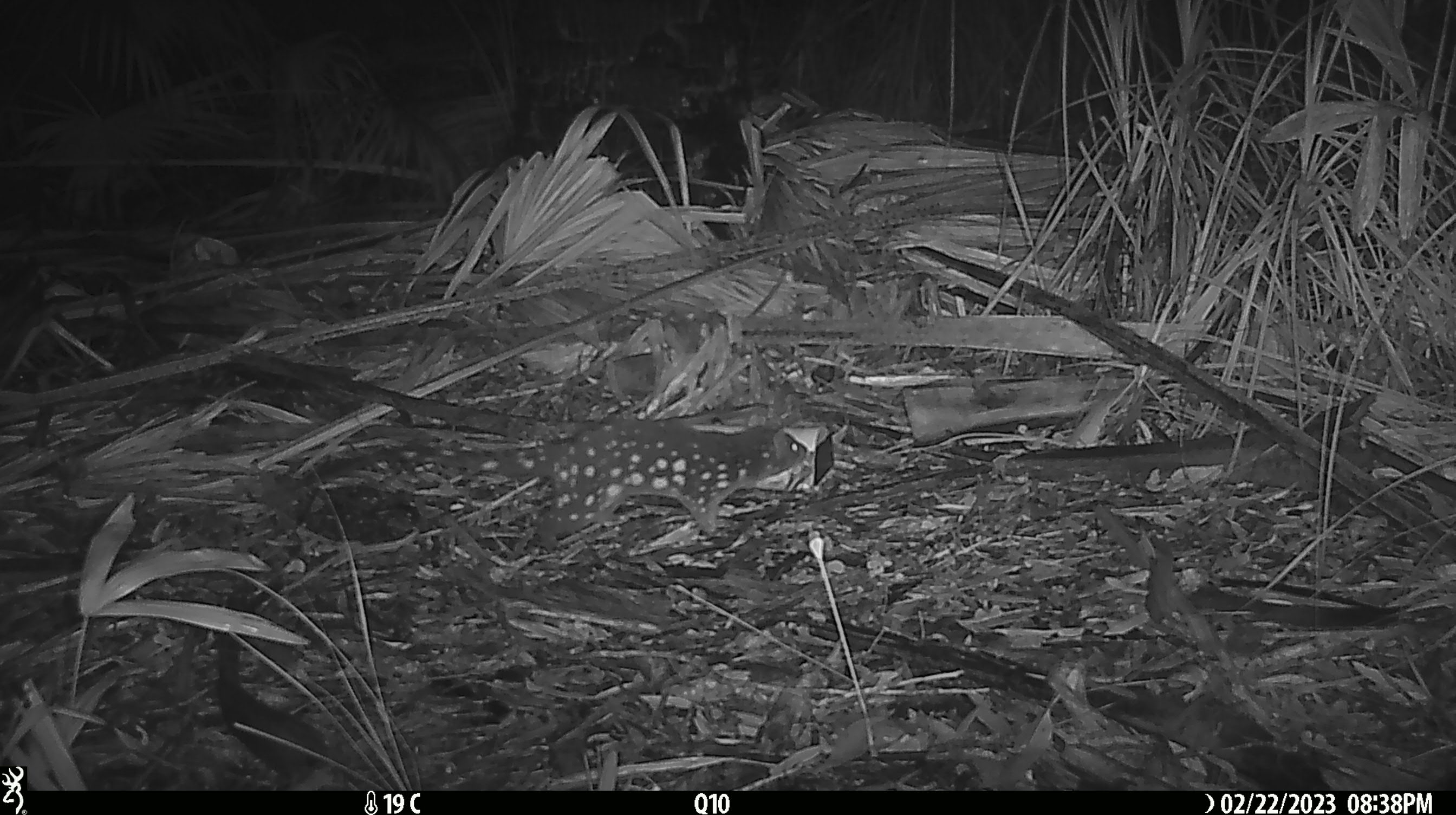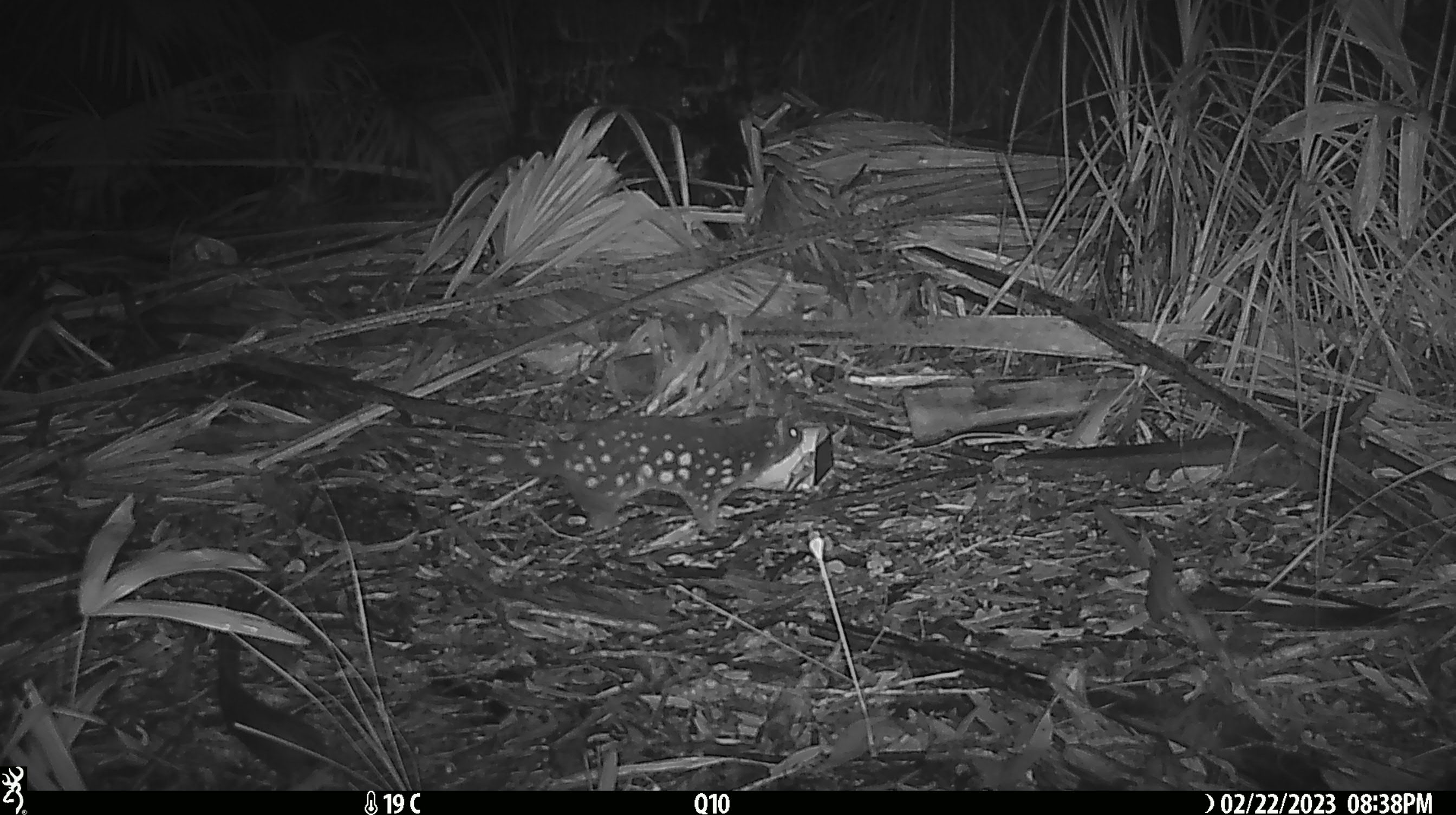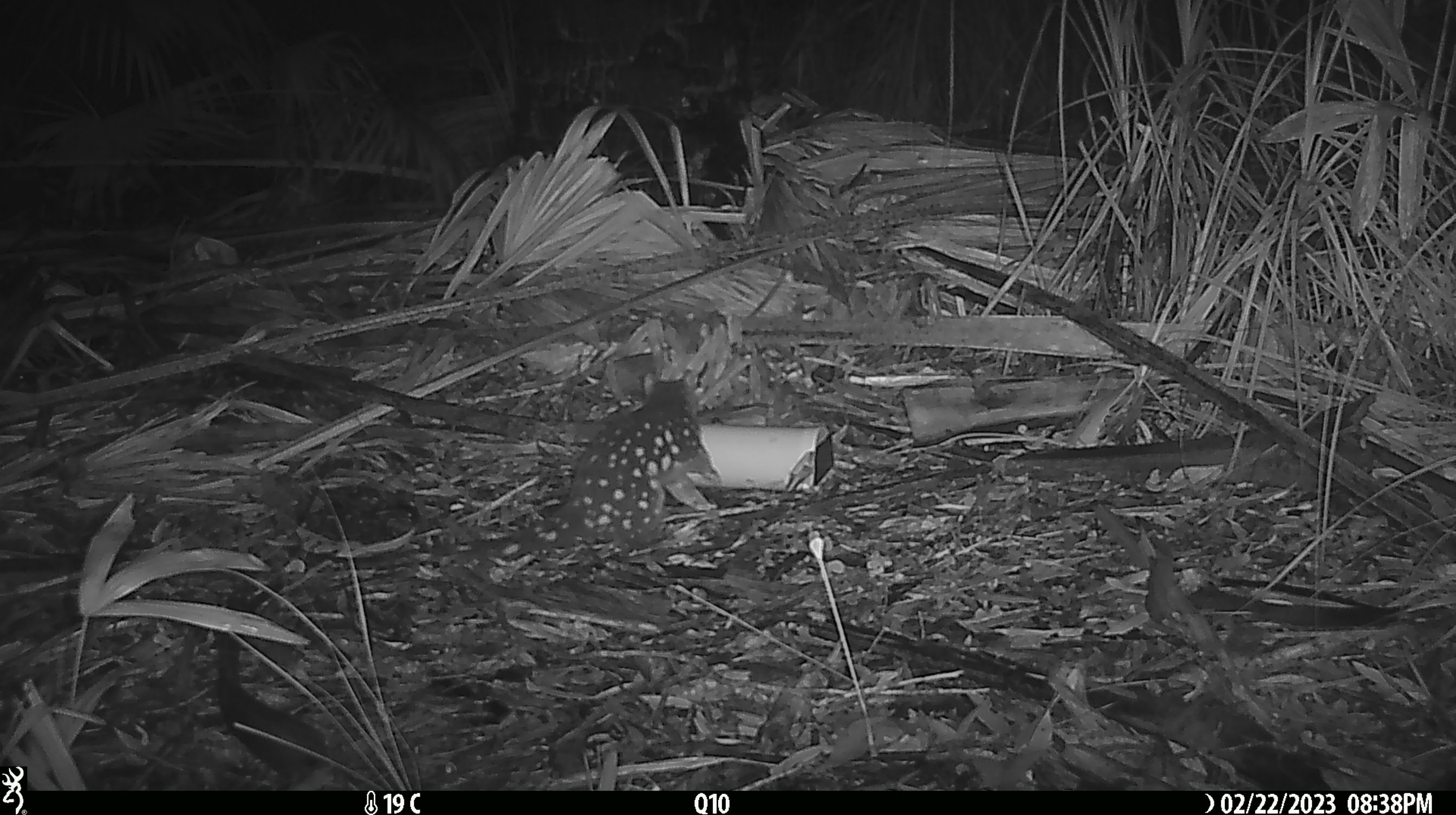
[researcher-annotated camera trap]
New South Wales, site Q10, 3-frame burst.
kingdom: Animalia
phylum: Chordata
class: Mammalia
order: Dasyuromorphia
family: Dasyuridae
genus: Dasyurus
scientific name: Dasyurus maculatus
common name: spotted-tailed quoll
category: quoll